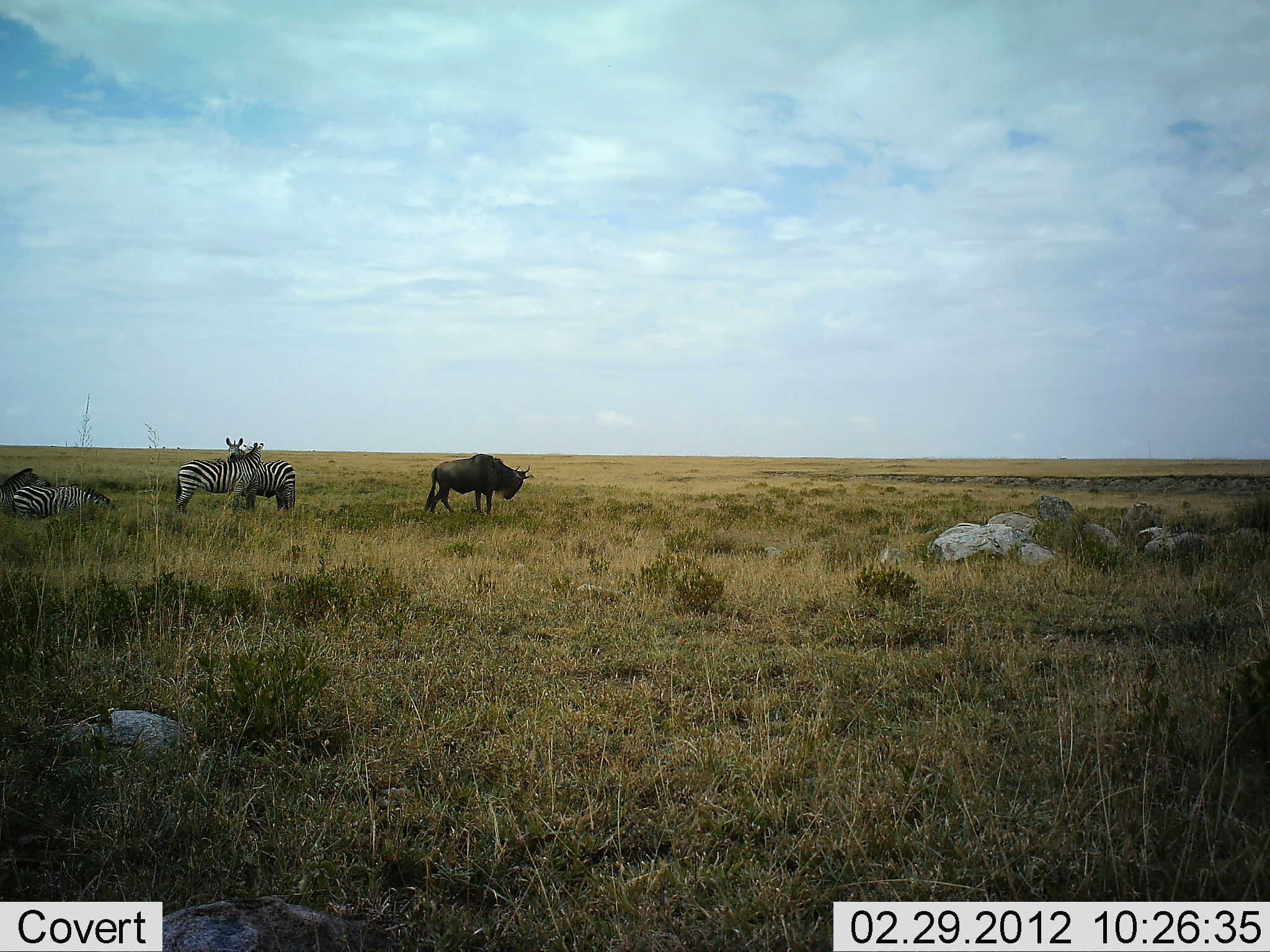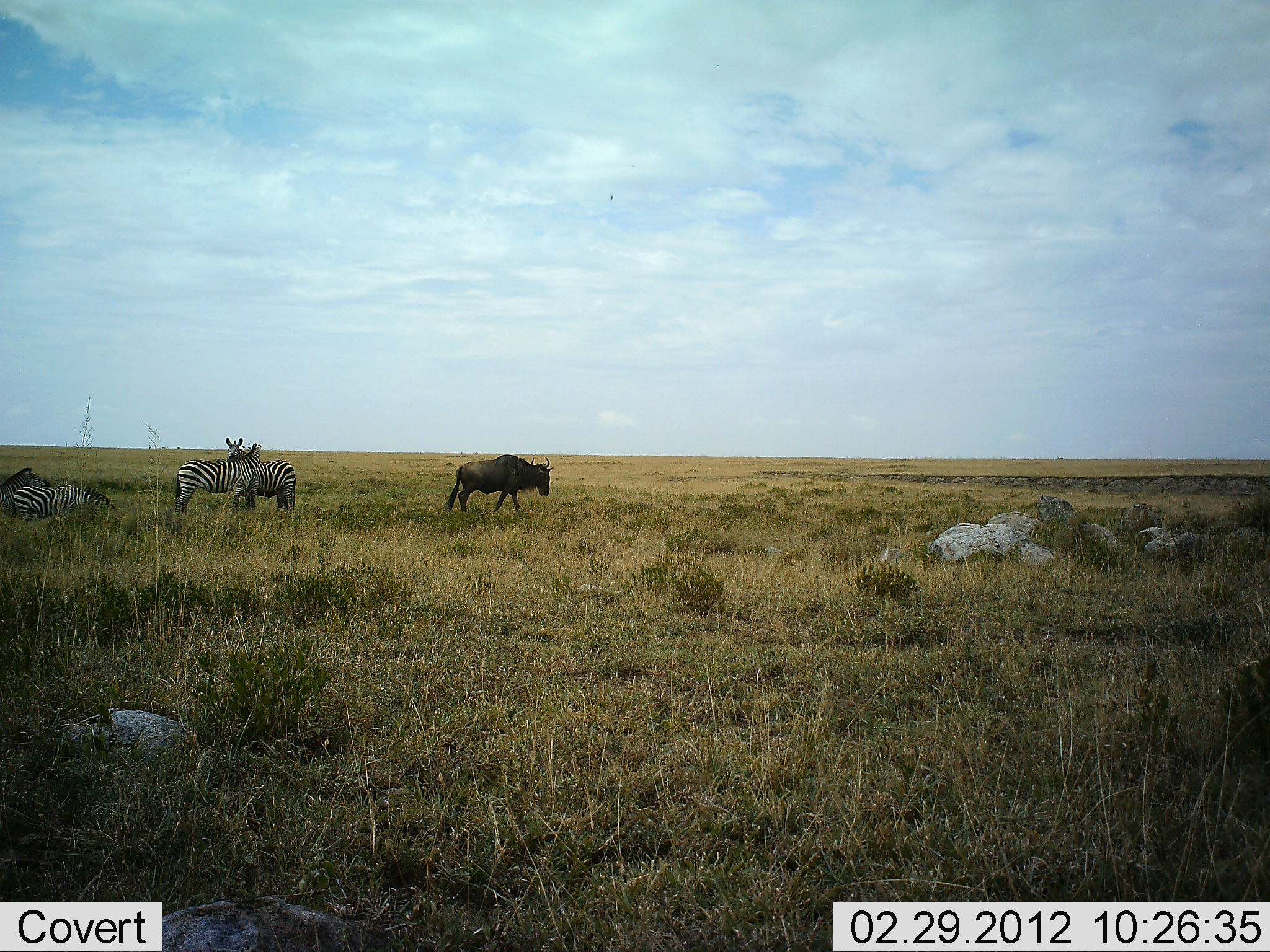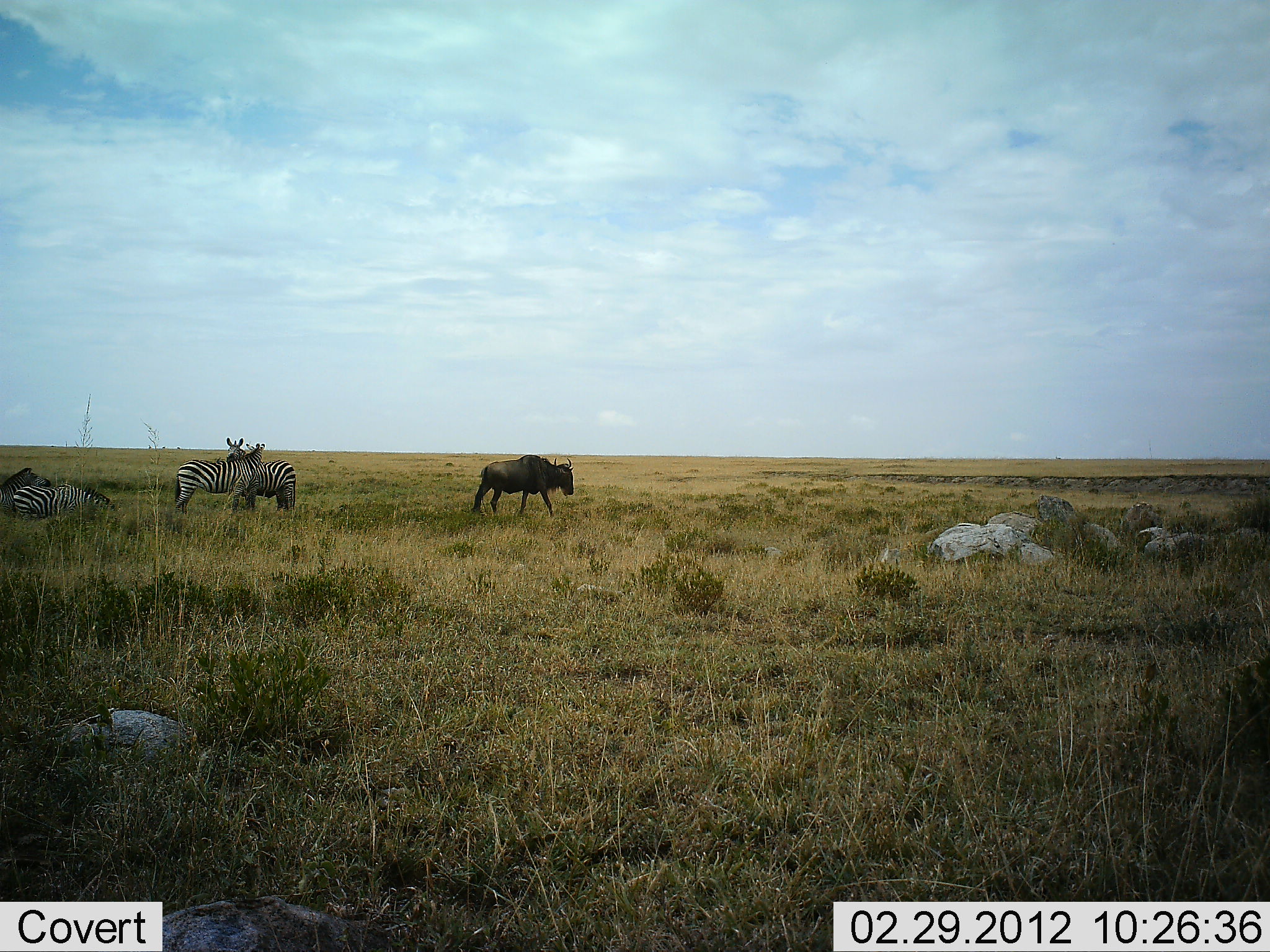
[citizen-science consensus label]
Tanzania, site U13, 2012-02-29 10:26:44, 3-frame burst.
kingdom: Animalia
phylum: Chordata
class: Mammalia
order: Artiodactyla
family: Bovidae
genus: Connochaetes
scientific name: Connochaetes taurinus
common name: blue wildebeest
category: wildebeest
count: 1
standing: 12%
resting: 0%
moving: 94%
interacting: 0%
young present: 0%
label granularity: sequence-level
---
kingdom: Animalia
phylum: Chordata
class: Mammalia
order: Perissodactyla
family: Equidae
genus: Equus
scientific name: Equus quagga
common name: plains zebra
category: zebra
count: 4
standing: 88%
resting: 53%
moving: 6%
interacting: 35%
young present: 0%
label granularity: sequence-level